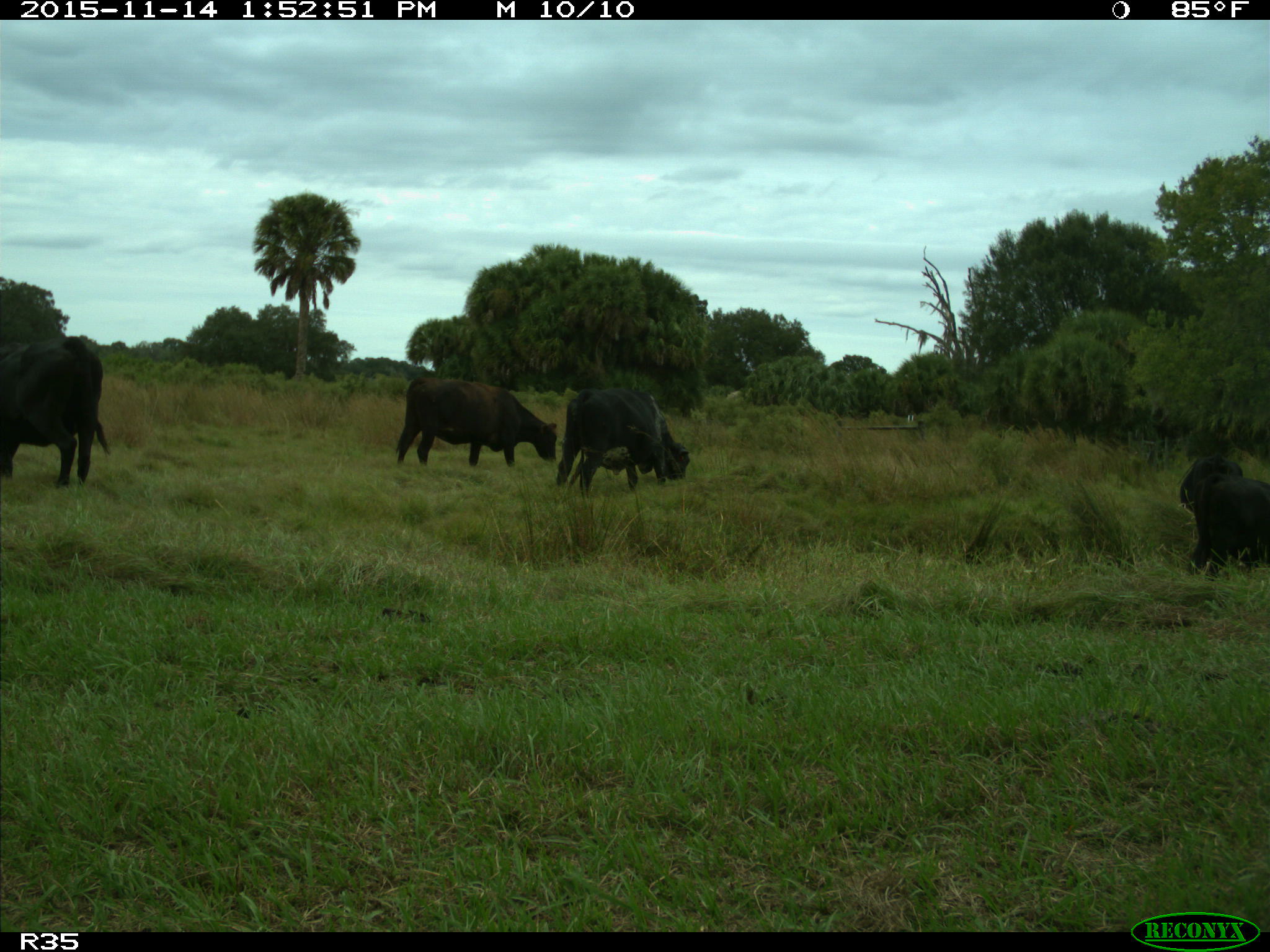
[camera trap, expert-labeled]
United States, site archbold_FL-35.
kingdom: Animalia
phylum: Chordata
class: Mammalia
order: Artiodactyla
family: Bovidae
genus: Bos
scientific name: Bos taurus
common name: domestic cow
Bos taurus (domestic cow).